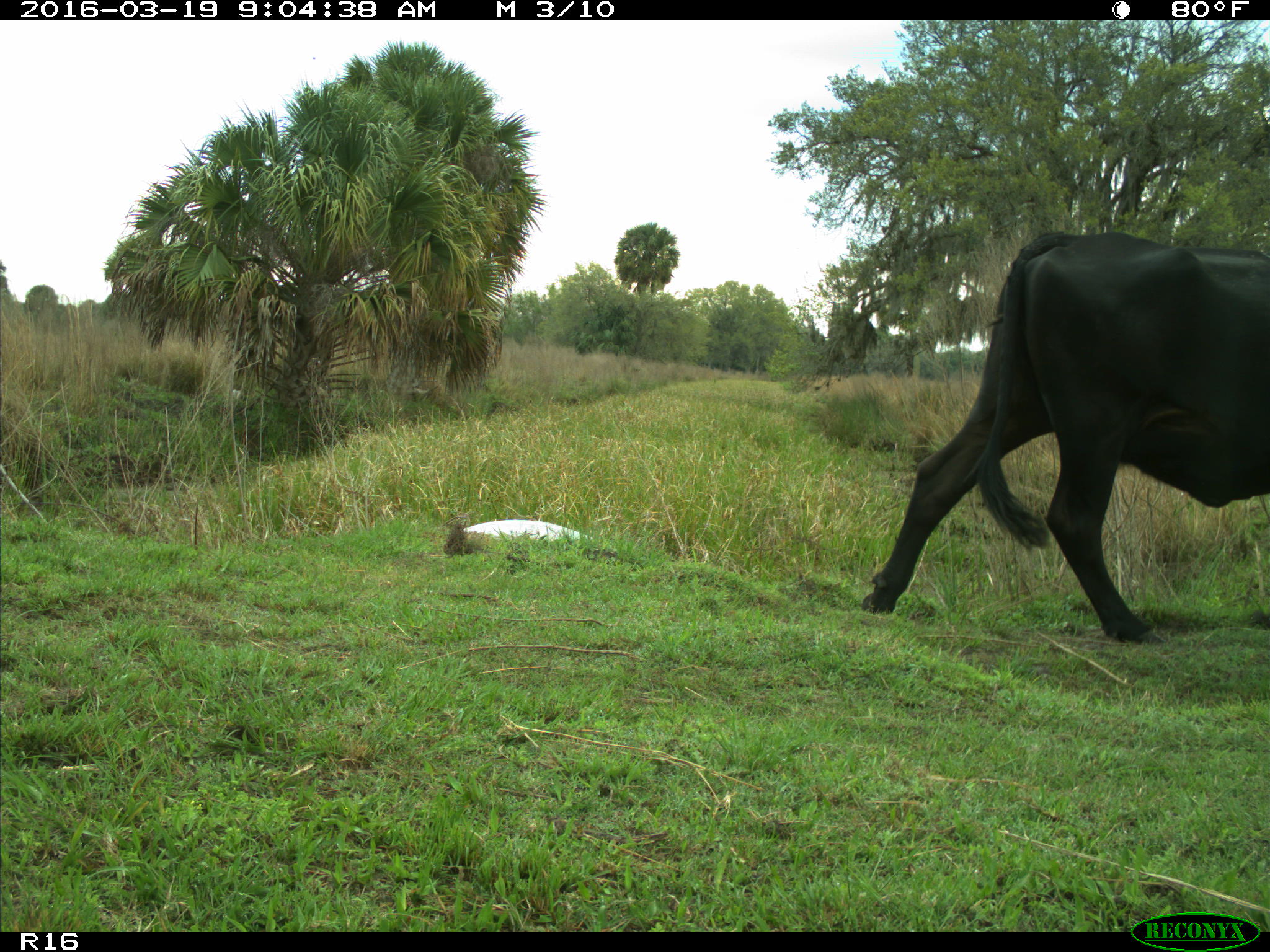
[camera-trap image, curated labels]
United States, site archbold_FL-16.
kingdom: Animalia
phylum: Chordata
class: Mammalia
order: Artiodactyla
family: Bovidae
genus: Bos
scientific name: Bos taurus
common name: domestic cow